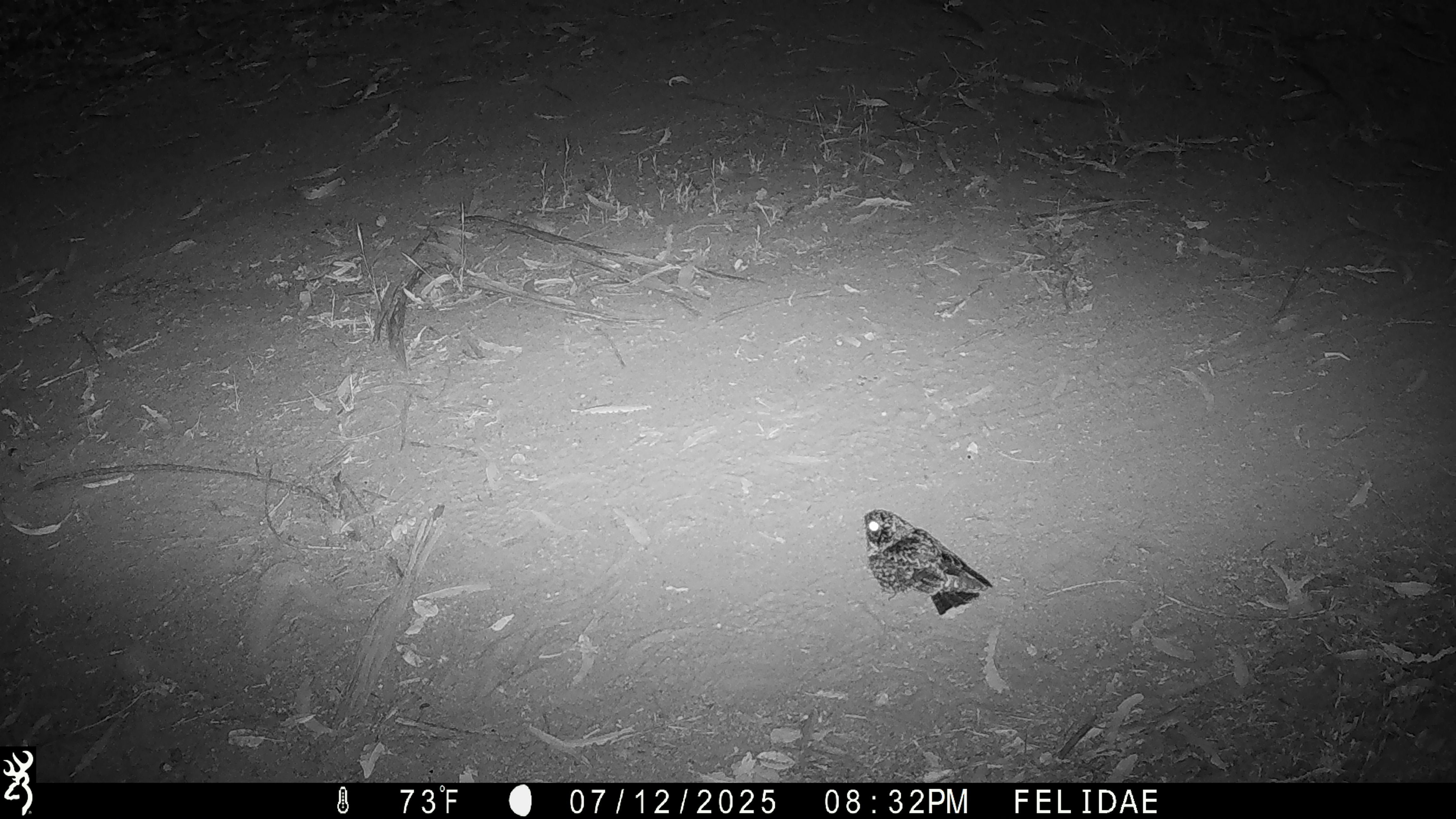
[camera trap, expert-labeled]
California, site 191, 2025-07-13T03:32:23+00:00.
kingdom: Animalia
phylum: Chordata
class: Aves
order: Caprimulgiformes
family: Caprimulgidae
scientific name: Caprimulgidae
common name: nightjar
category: unknown nightjar